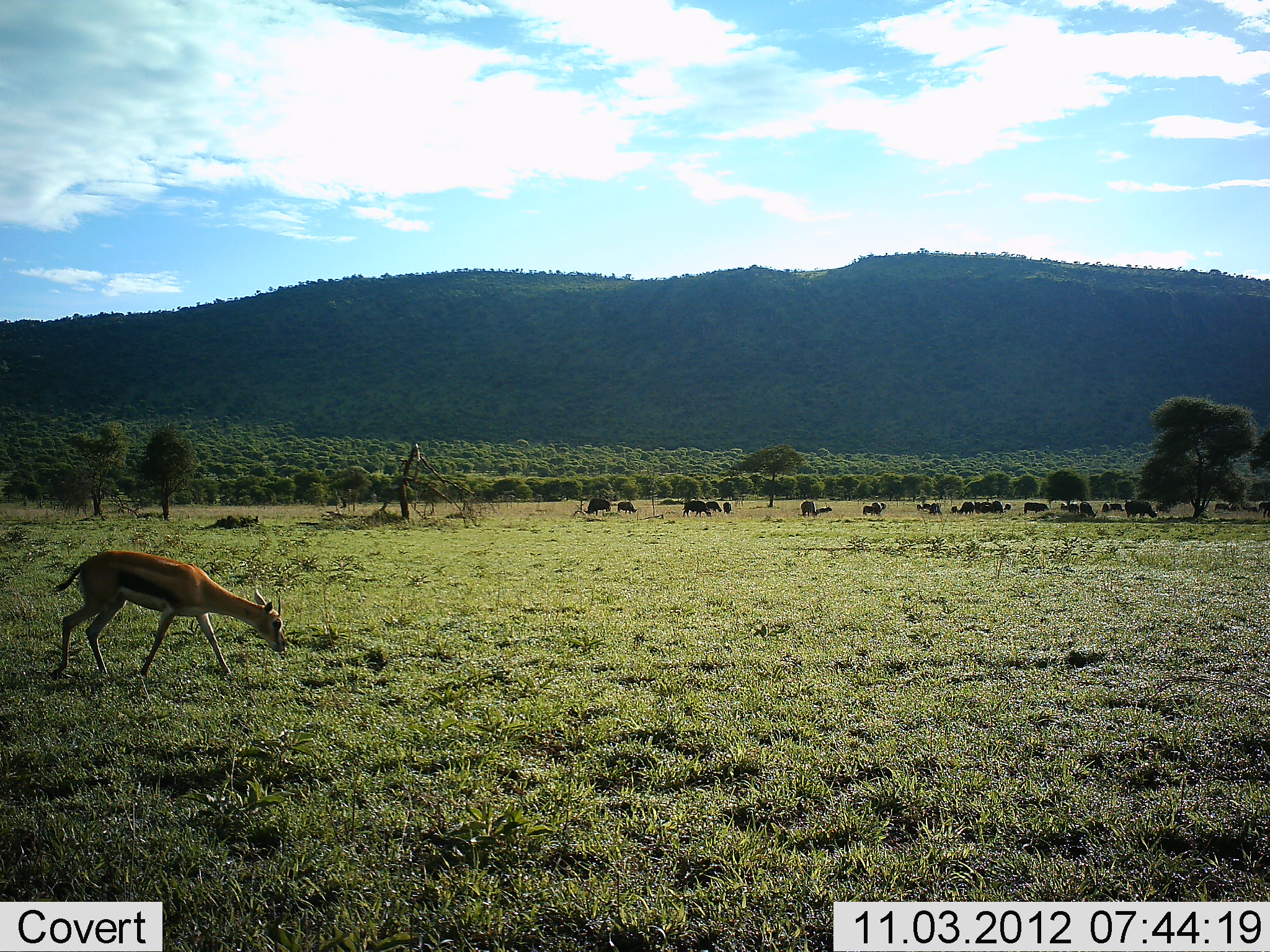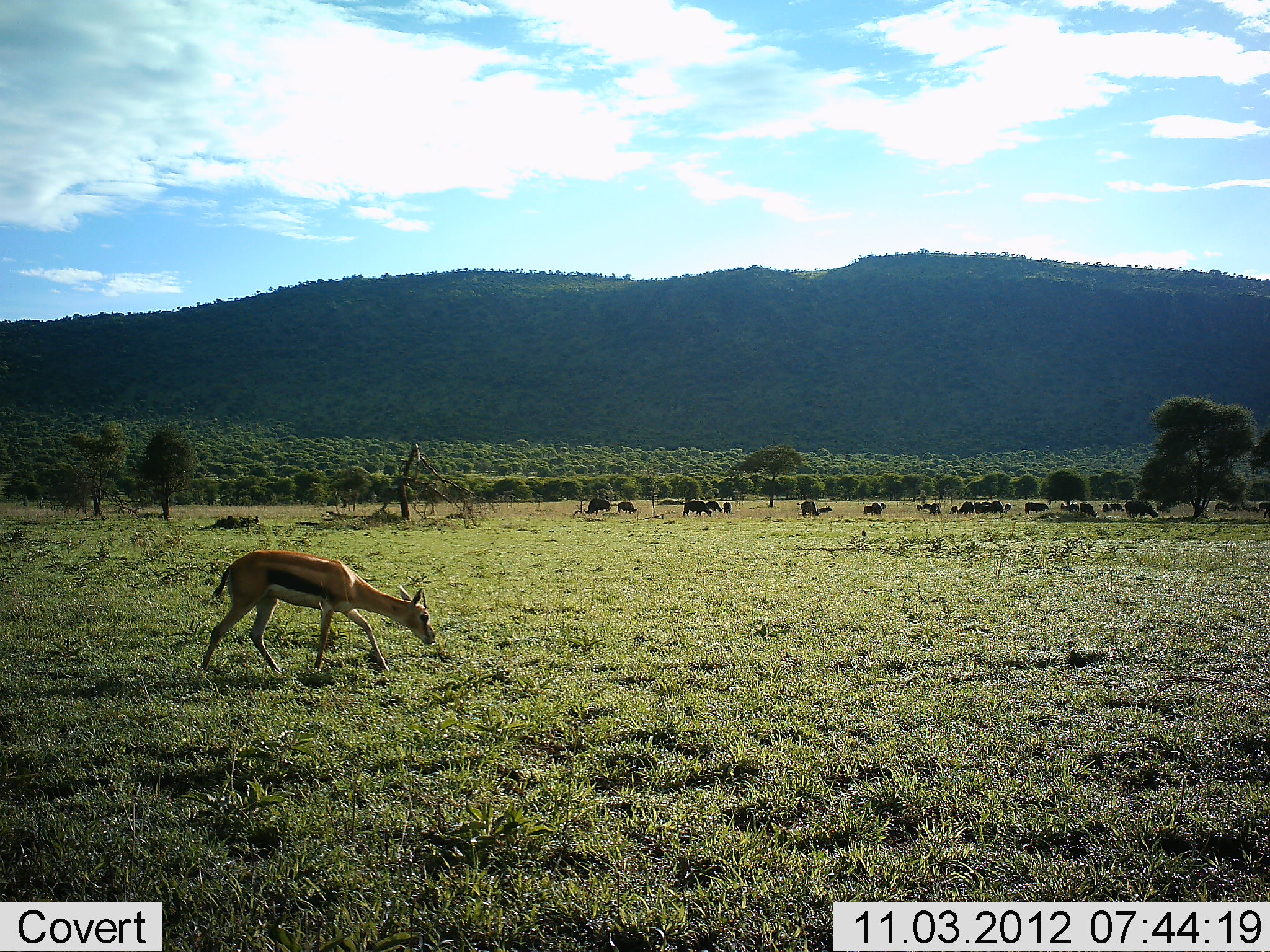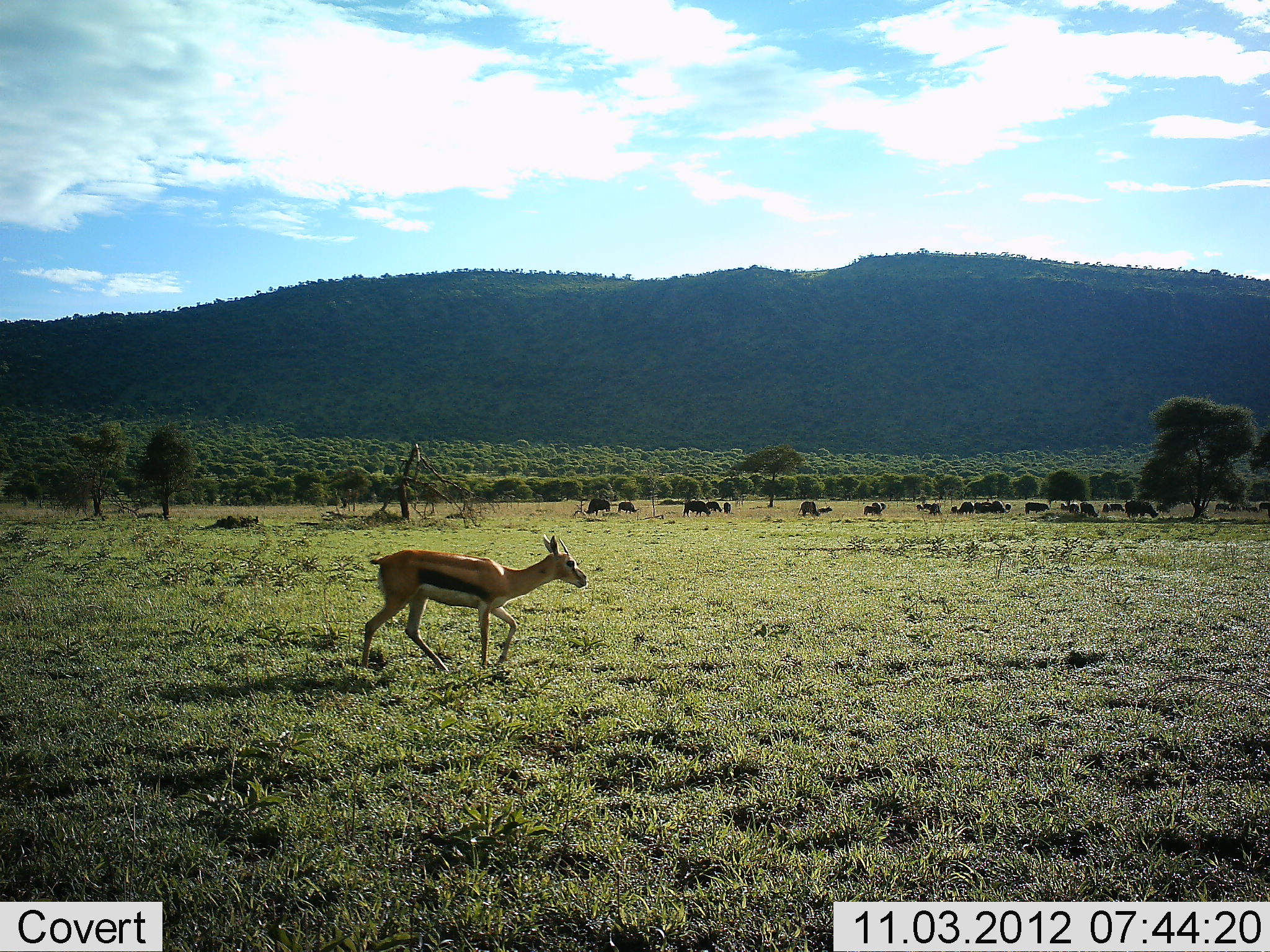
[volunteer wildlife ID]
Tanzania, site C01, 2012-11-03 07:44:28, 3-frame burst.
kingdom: Animalia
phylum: Chordata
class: Mammalia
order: Artiodactyla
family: Bovidae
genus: Eudorcas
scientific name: Eudorcas thomsonii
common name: thomson's gazelle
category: gazellethomsons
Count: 1.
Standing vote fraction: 9%.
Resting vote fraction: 0%.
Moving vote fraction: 87%.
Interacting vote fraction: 0%.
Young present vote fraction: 0%.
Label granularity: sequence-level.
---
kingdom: Animalia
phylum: Chordata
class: Mammalia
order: Artiodactyla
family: Bovidae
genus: Connochaetes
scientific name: Connochaetes taurinus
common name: blue wildebeest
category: wildebeest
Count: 11-50.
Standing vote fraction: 60%.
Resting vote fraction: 0%.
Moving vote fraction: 10%.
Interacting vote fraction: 0%.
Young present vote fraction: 0%.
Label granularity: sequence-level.